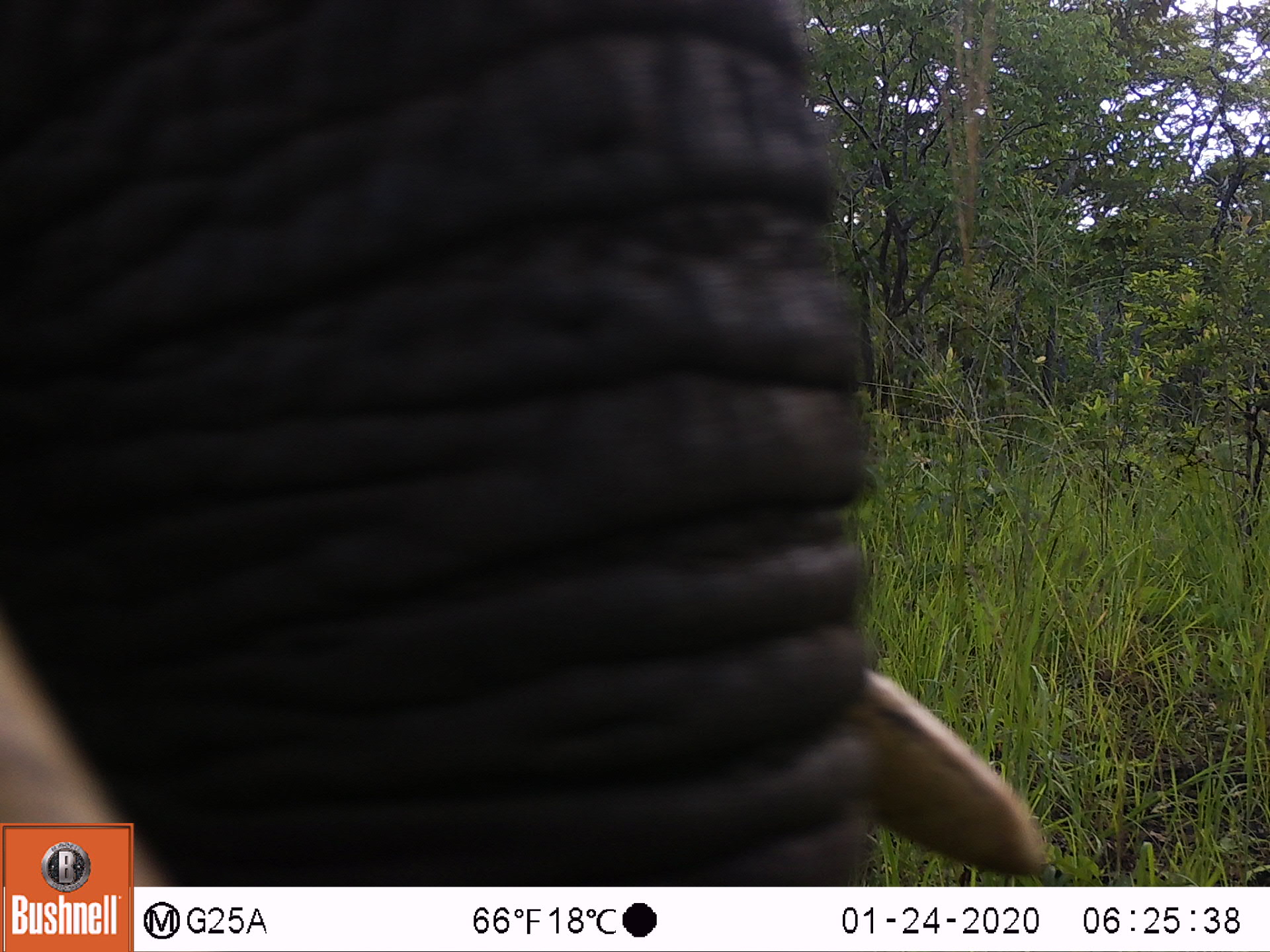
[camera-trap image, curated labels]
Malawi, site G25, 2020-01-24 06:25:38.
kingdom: Animalia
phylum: Chordata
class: Mammalia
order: Proboscidea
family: Elephantidae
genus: Loxodonta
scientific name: Loxodonta africana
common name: african savanna elephant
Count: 1.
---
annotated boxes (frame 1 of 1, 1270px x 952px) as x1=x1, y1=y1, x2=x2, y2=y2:
african savanna elephant: x1=0, y1=0, x2=1034, y2=818